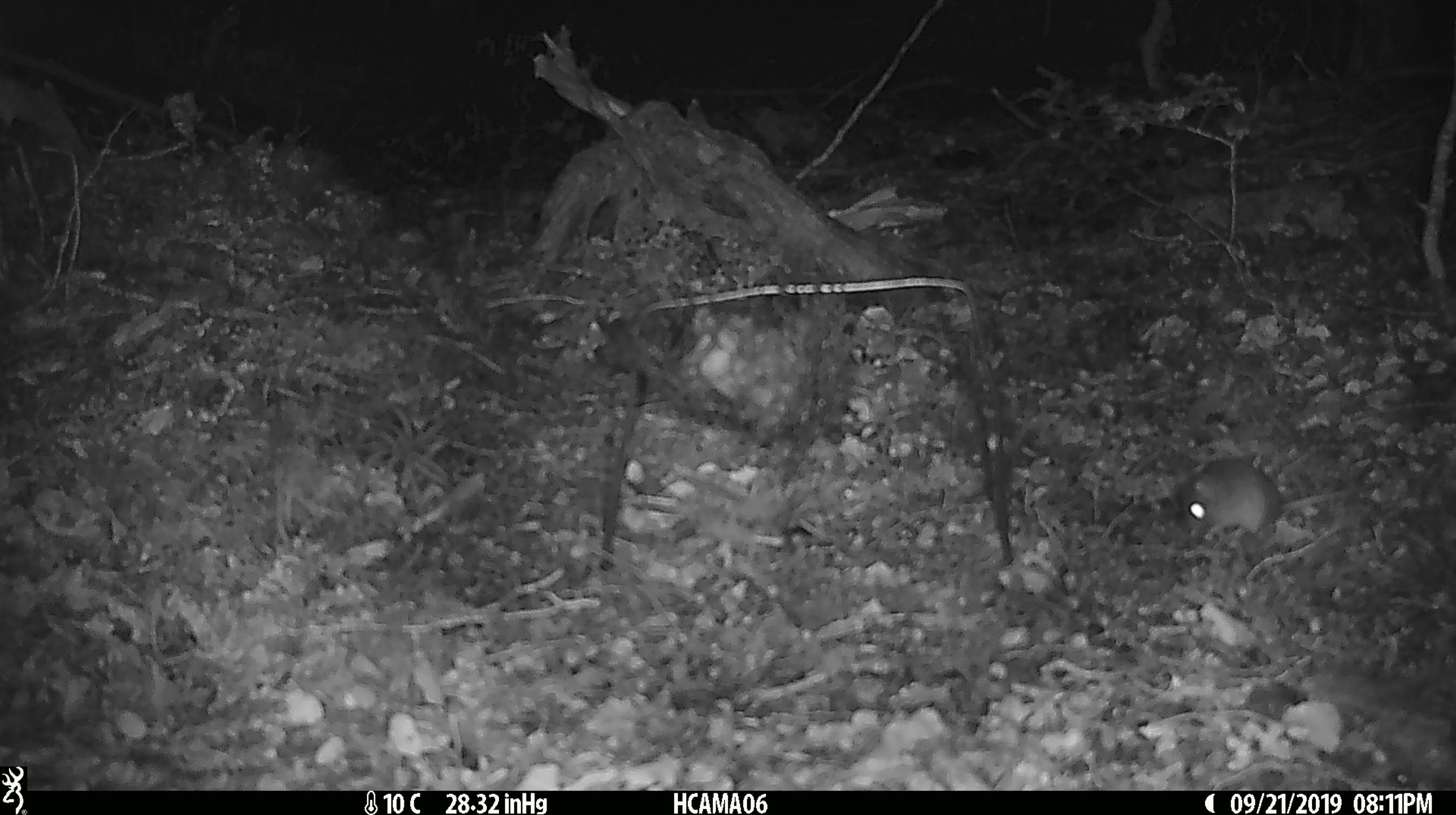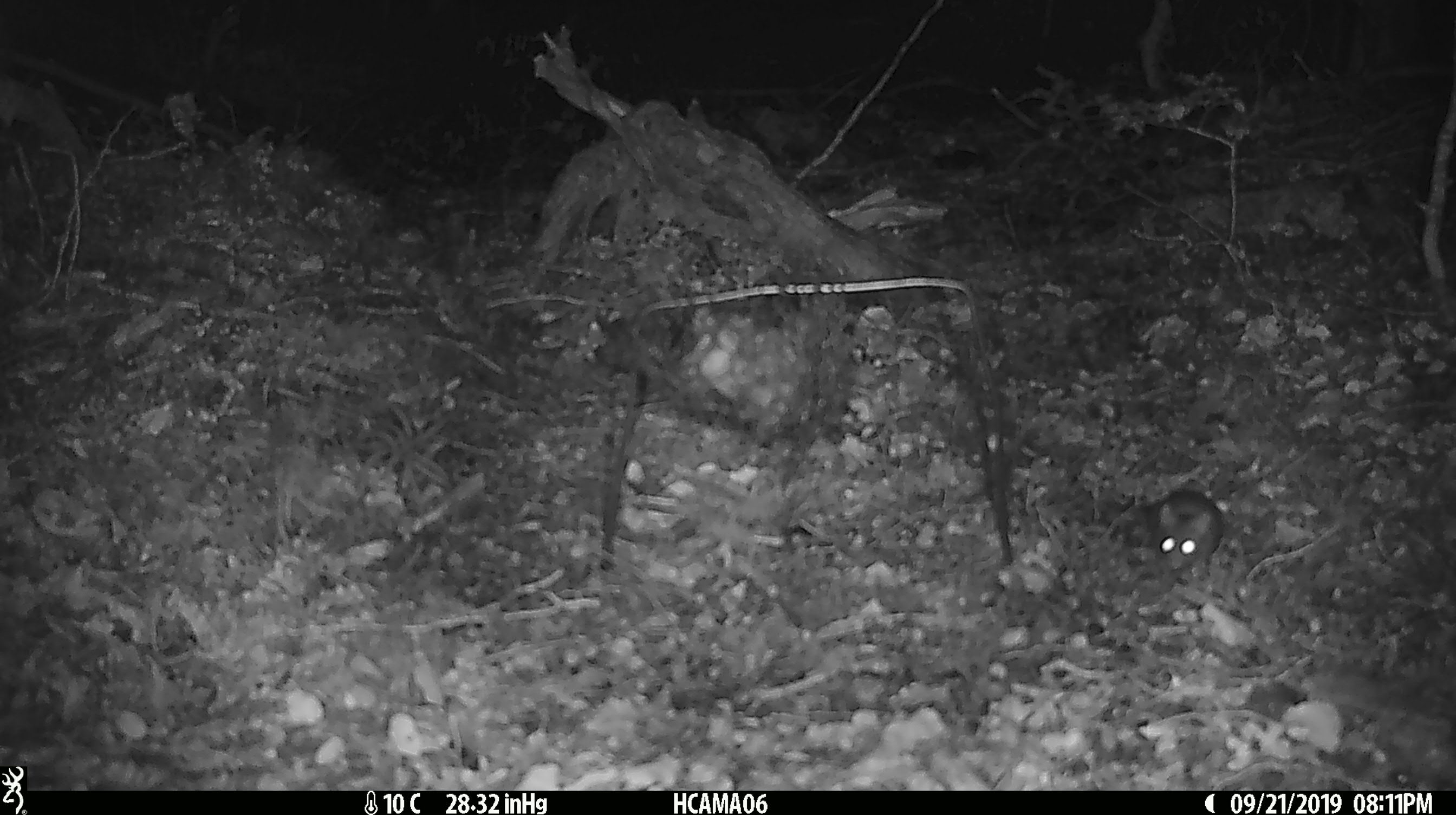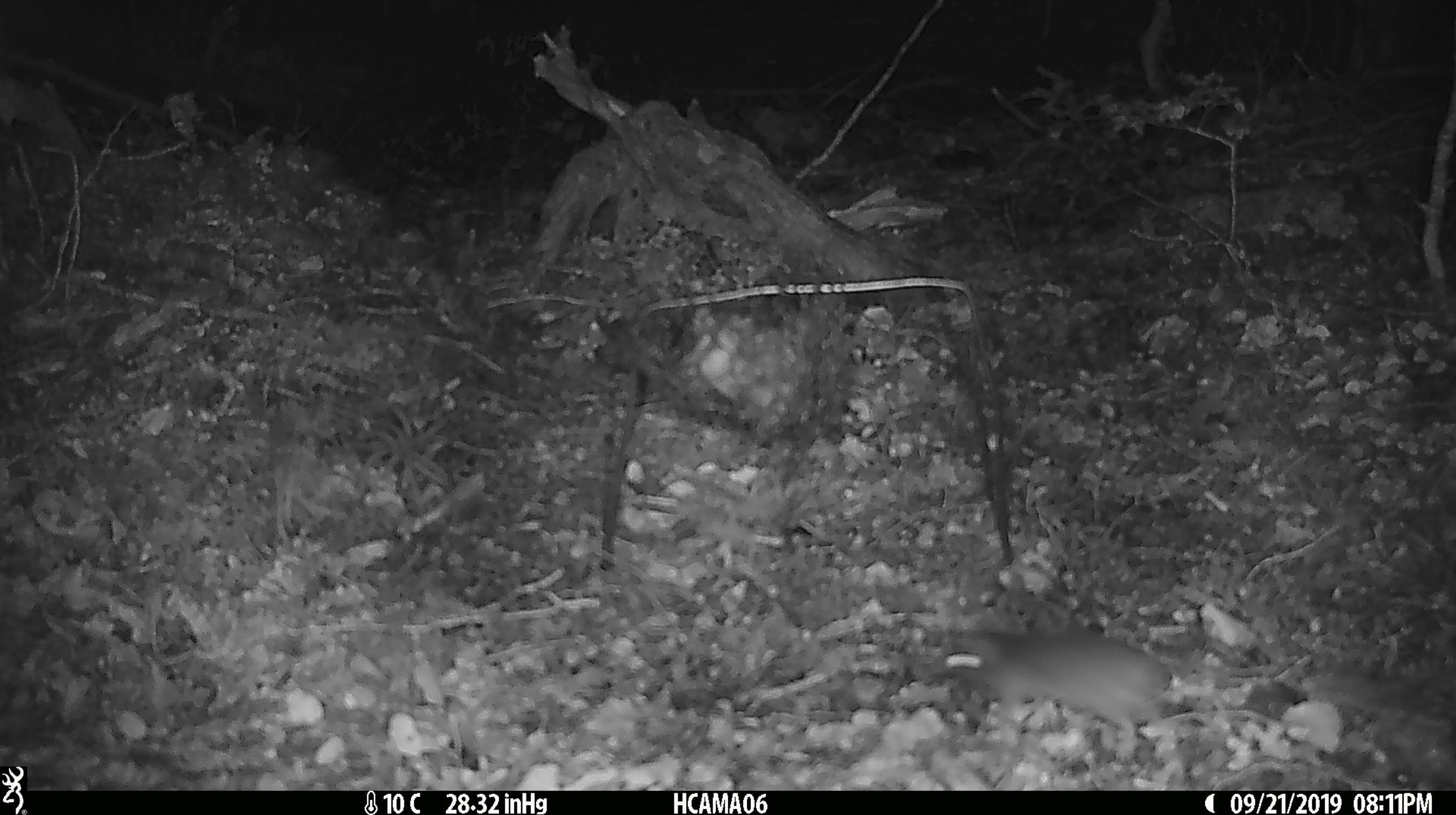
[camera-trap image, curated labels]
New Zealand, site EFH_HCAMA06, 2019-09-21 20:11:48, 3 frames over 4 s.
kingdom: Animalia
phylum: Chordata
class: Mammalia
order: Rodentia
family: Muridae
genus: Mus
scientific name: Mus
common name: mouse